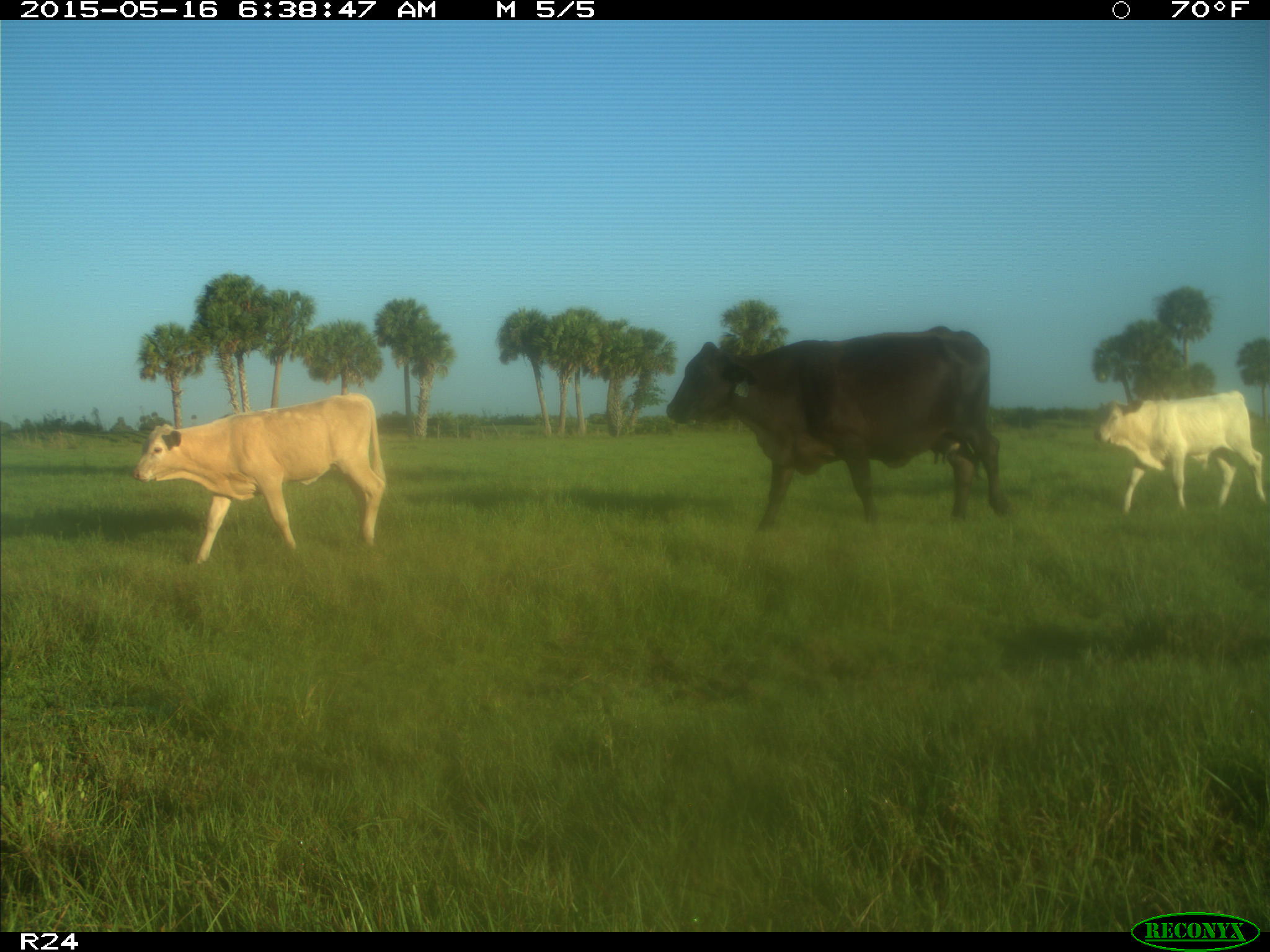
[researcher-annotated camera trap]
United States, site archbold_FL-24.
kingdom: Animalia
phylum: Chordata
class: Mammalia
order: Artiodactyla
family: Bovidae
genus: Bos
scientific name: Bos taurus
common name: domestic cow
Bos taurus (domestic cow).